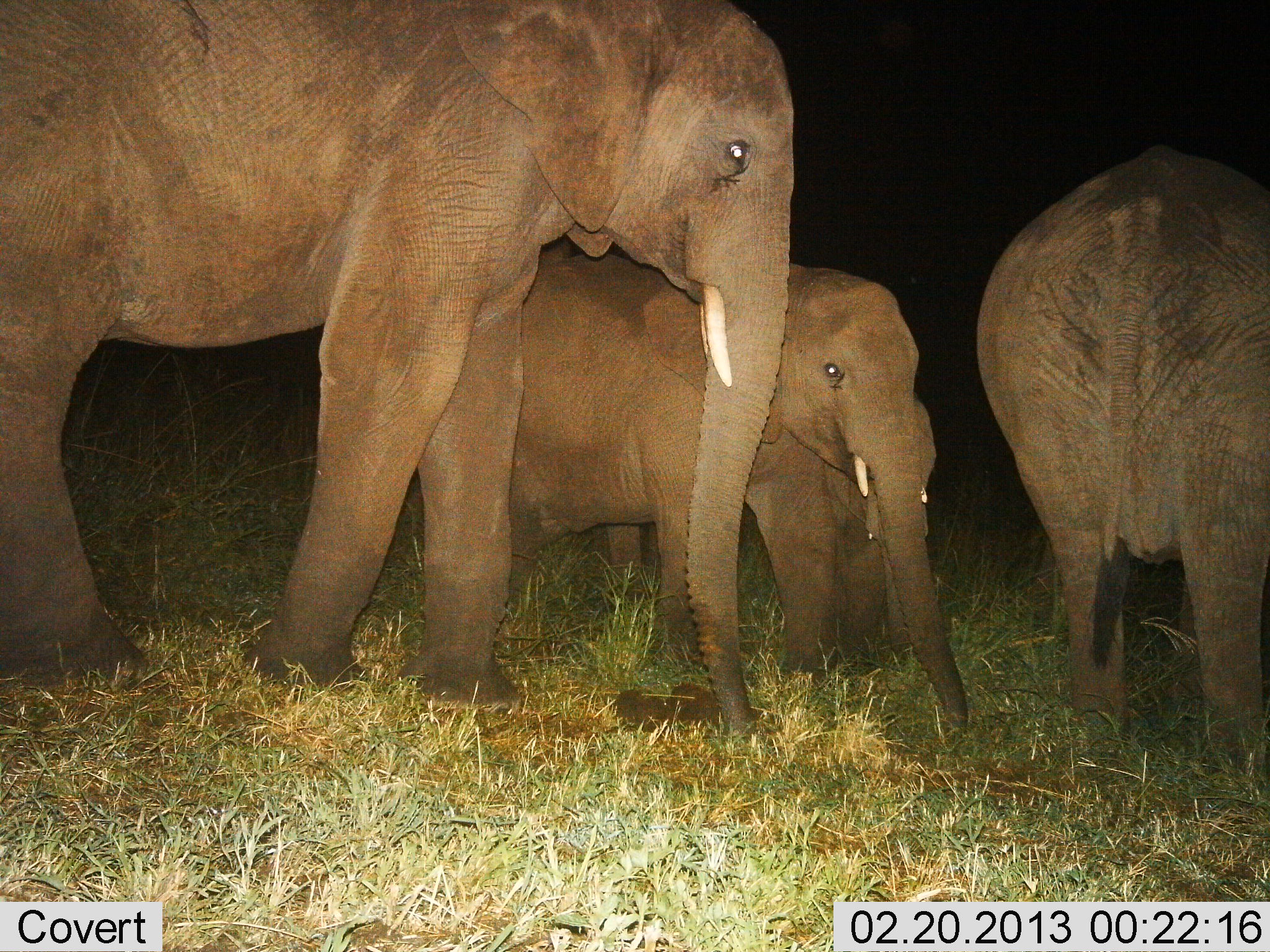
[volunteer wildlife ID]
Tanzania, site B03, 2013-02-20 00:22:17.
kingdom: Animalia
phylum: Chordata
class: Mammalia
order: Proboscidea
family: Elephantidae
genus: Loxodonta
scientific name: Loxodonta africana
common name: african bush elephant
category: elephant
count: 4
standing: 82%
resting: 0%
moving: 27%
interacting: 6%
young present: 67%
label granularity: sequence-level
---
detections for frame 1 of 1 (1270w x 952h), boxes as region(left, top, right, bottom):
animal: region(0, 0, 796, 742); region(495, 224, 980, 738); region(975, 144, 1270, 780); region(816, 392, 967, 722)